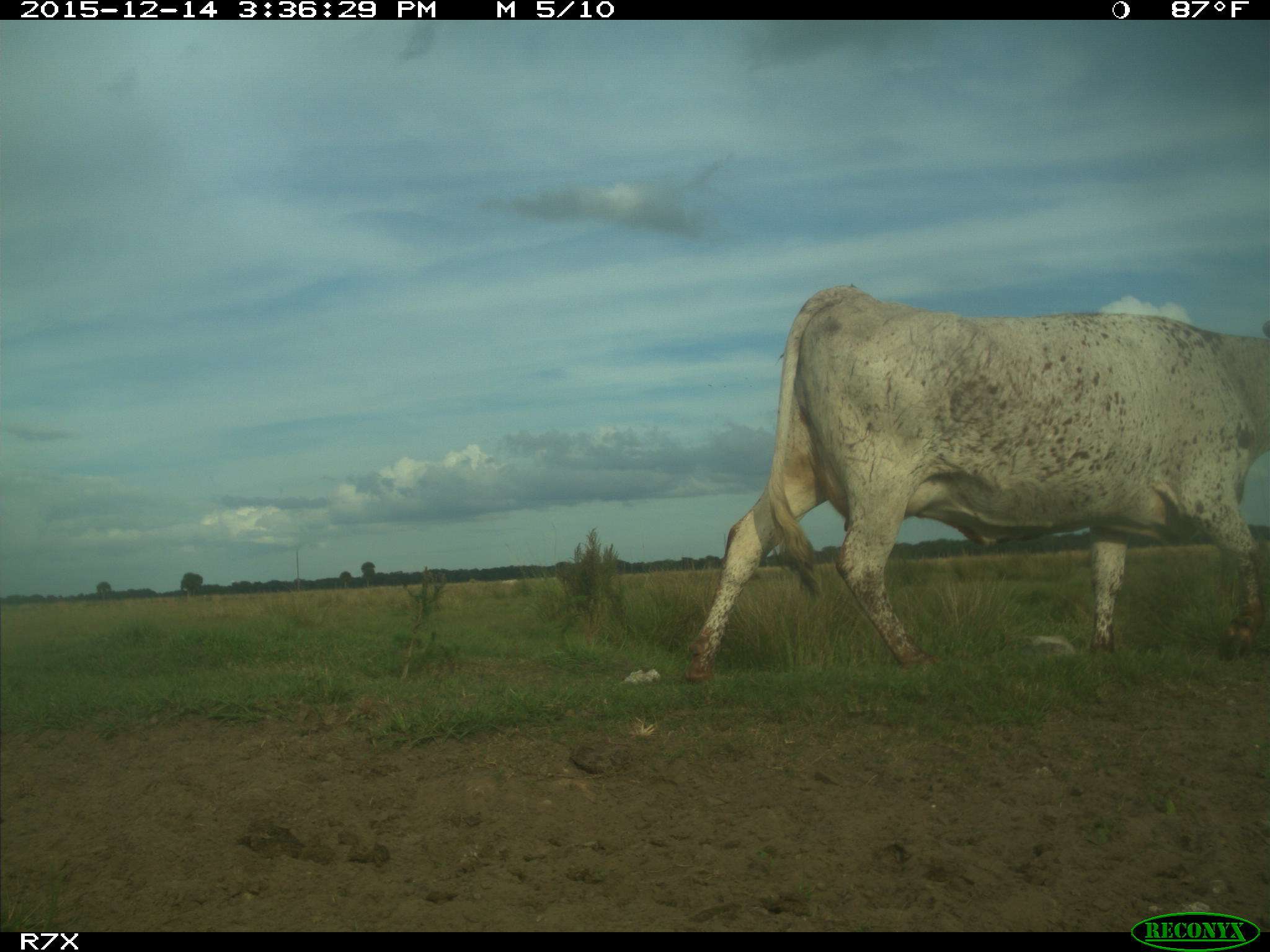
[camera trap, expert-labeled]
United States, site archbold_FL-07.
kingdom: Animalia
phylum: Chordata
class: Mammalia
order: Artiodactyla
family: Bovidae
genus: Bos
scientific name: Bos taurus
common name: domestic cow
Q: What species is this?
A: Bos taurus (domestic cow).